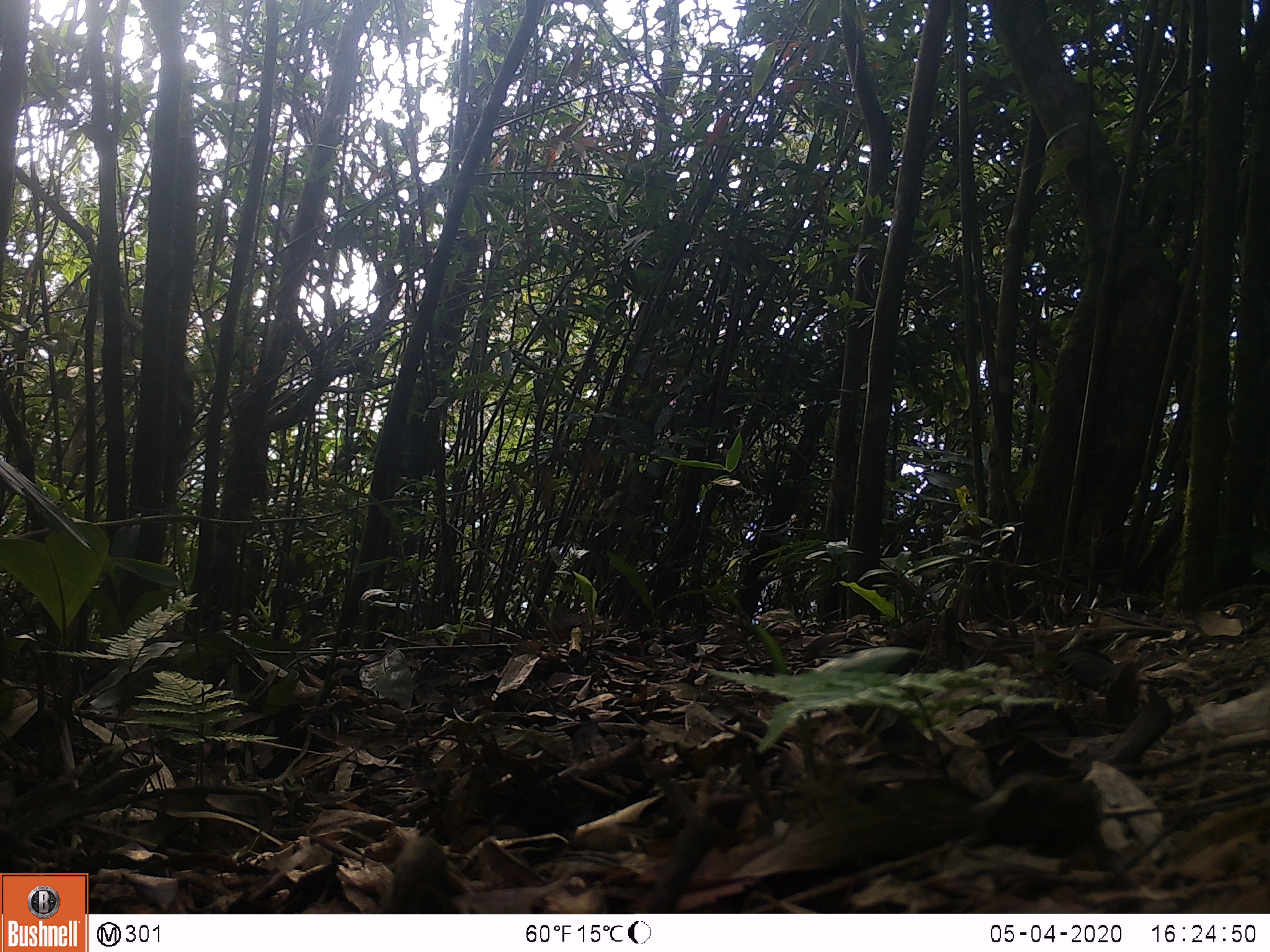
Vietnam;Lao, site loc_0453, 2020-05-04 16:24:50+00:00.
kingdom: Animalia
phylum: Chordata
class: Aves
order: Galliformes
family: Phasianidae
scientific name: Phasianidae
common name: partridge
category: unidentified partridge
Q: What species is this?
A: Unidentified partridge (partridge) (Phasianidae).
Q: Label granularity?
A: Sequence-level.